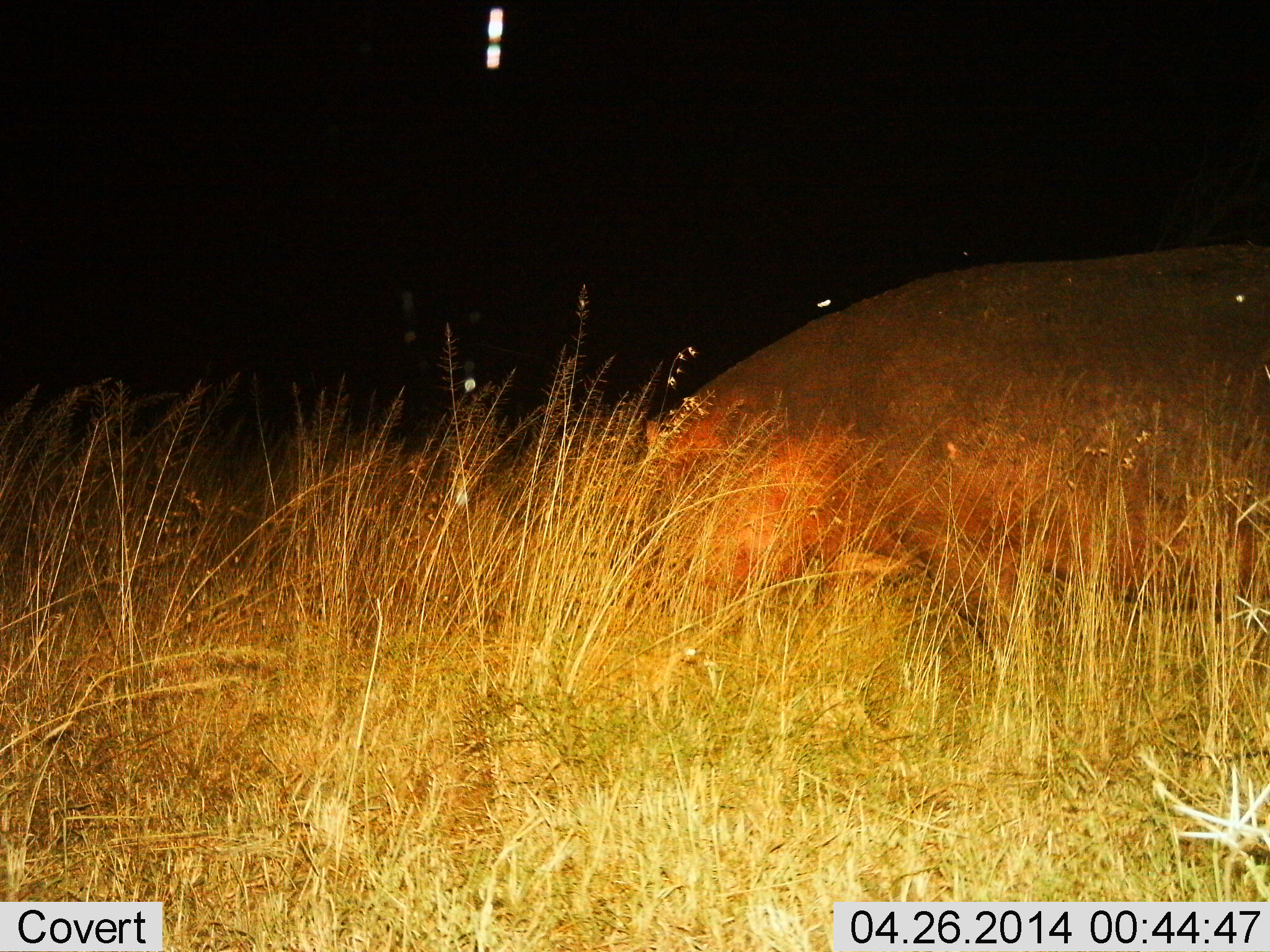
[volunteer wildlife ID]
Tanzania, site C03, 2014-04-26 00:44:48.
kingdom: Animalia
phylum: Chordata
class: Mammalia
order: Artiodactyla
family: Hippopotamidae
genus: Hippopotamus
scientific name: Hippopotamus amphibius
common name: hippopotamus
Hippopotamus (Hippopotamus amphibius), count 1. Behavior (volunteer vote fractions): standing 40%, resting 20%, moving 10%, interacting 0%. Young present (vote fraction): 0%. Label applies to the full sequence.